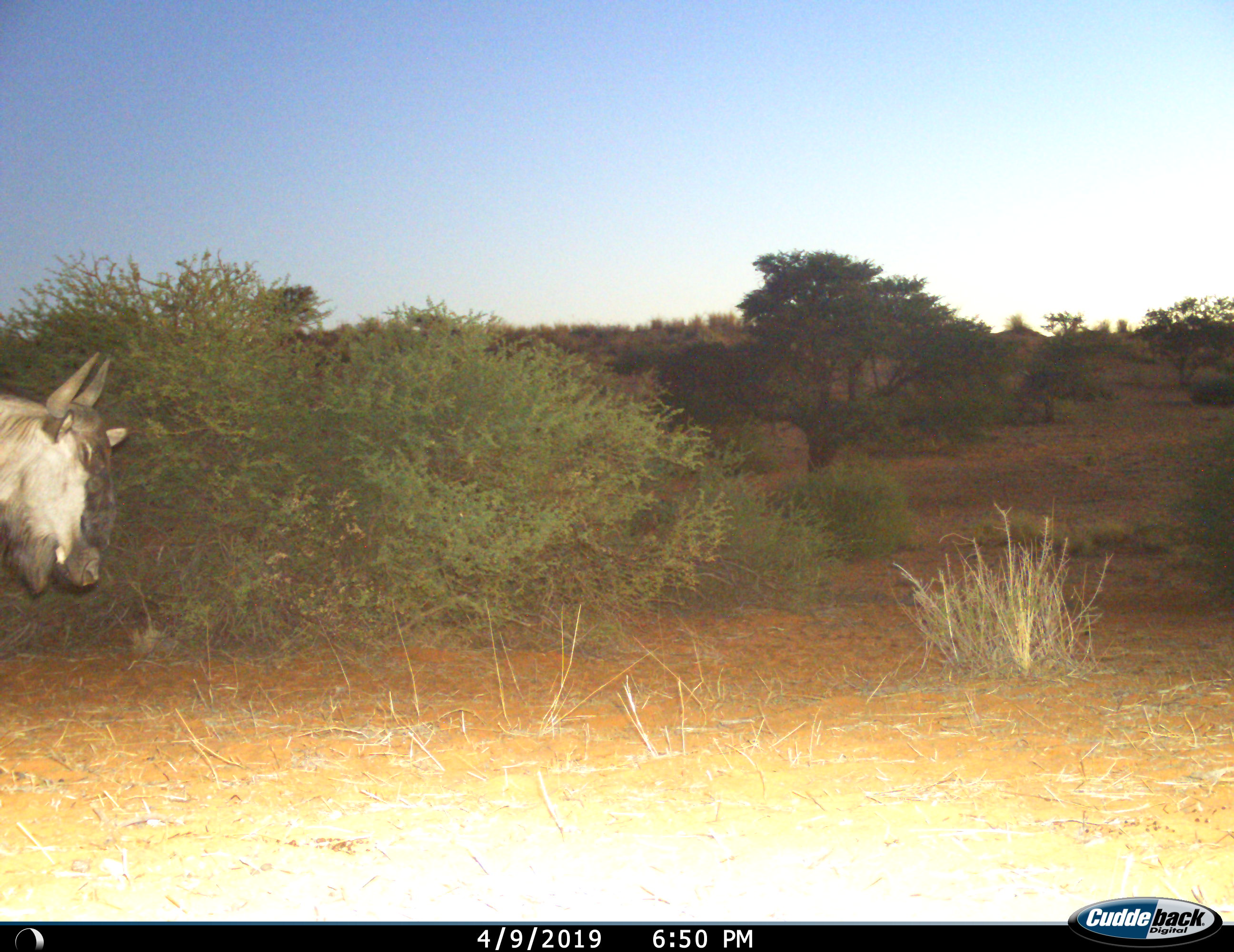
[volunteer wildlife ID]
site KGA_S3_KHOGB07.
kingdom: Animalia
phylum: Chordata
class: Mammalia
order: Artiodactyla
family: Bovidae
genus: Connochaetes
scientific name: Connochaetes taurinus taurinus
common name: blue wildebeest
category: wildebeestblue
Wildebeestblue (blue wildebeest) (Connochaetes taurinus taurinus), count 1. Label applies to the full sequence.